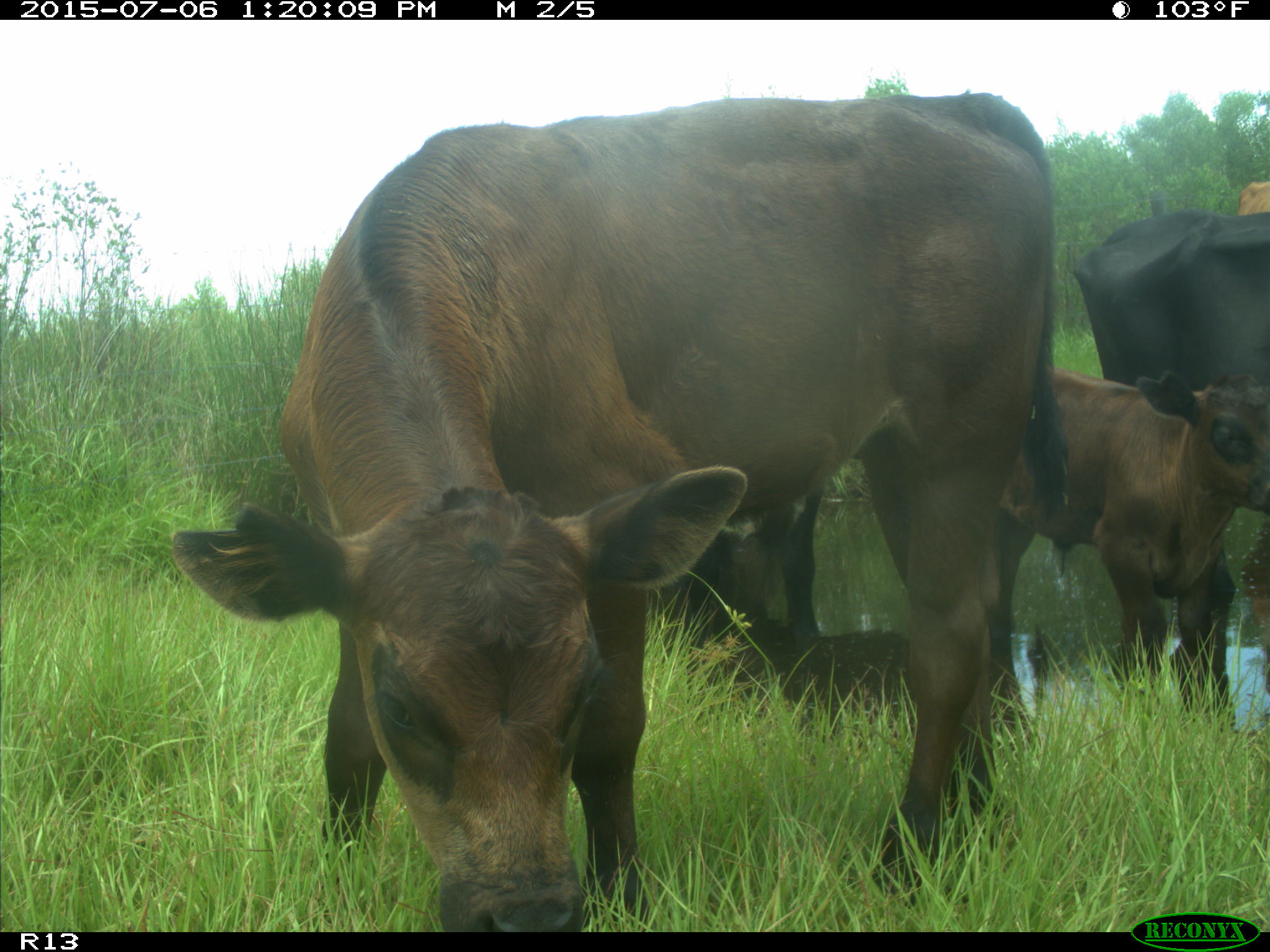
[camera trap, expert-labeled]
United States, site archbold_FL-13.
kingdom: Animalia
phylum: Chordata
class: Mammalia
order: Artiodactyla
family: Bovidae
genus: Bos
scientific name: Bos taurus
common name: domestic cow